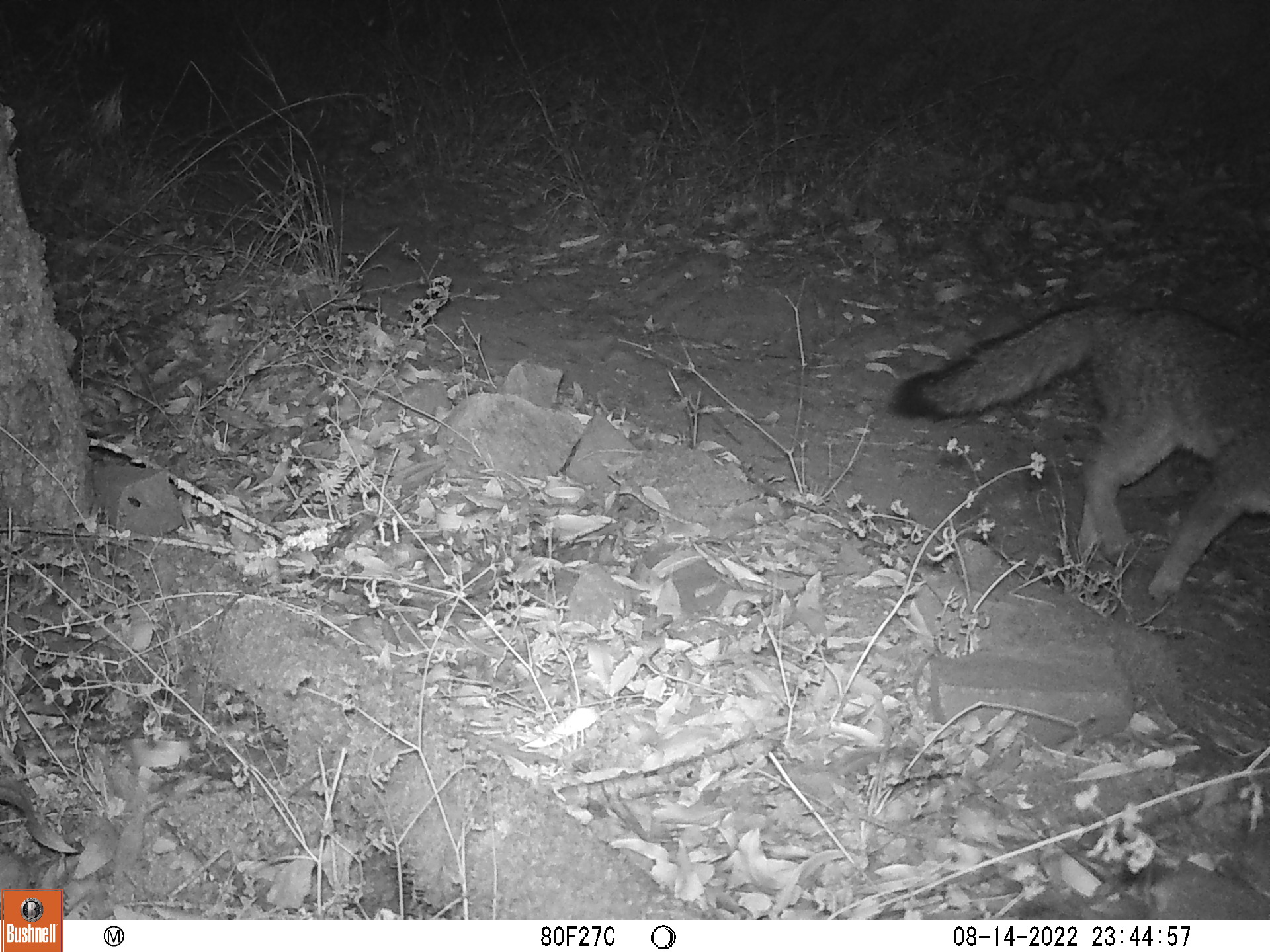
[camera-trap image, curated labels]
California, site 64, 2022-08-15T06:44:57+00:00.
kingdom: Animalia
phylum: Chordata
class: Mammalia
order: Carnivora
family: Canidae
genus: Urocyon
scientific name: Urocyon cinereoargenteus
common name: gray fox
Gray fox (Urocyon cinereoargenteus).